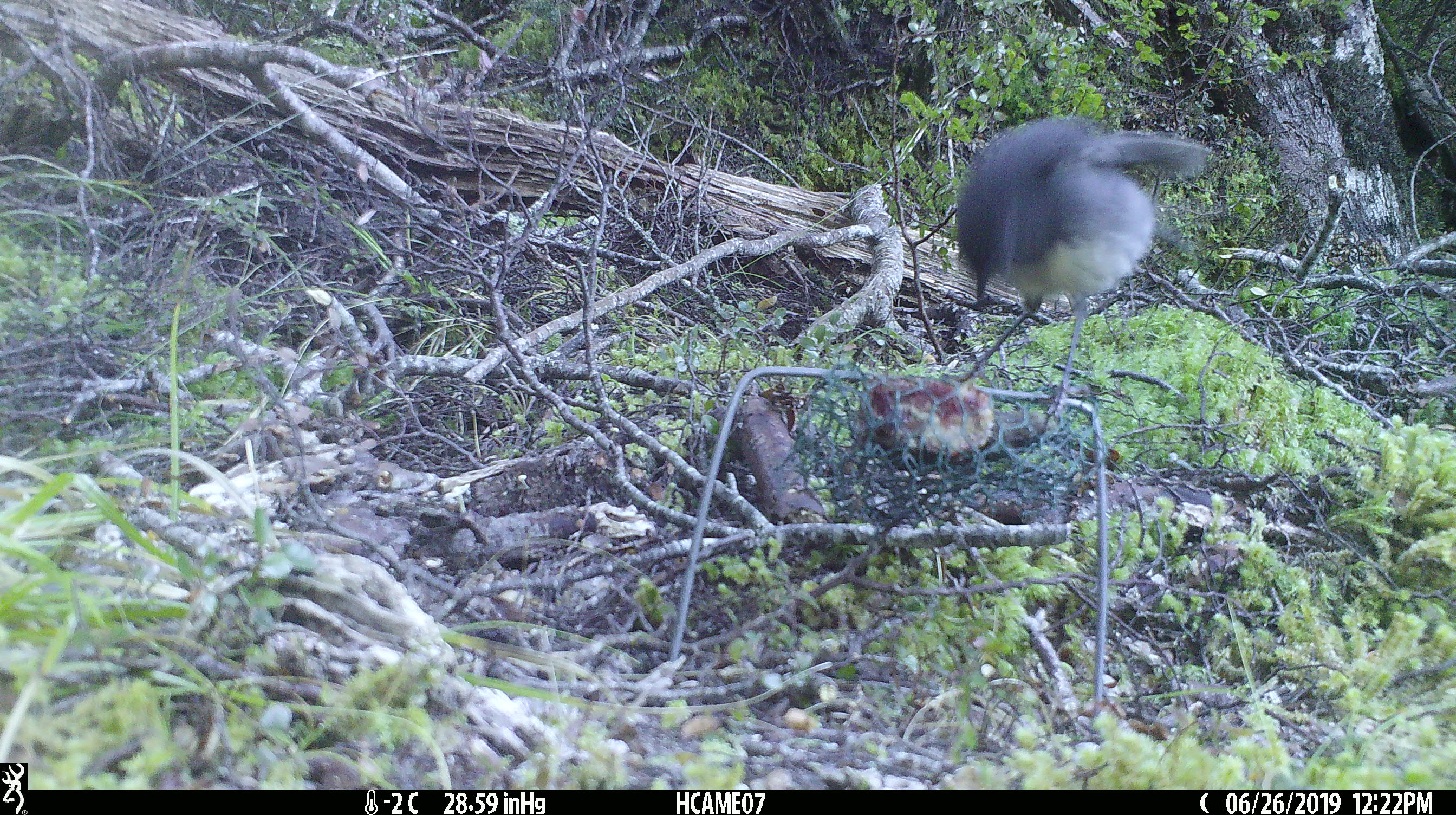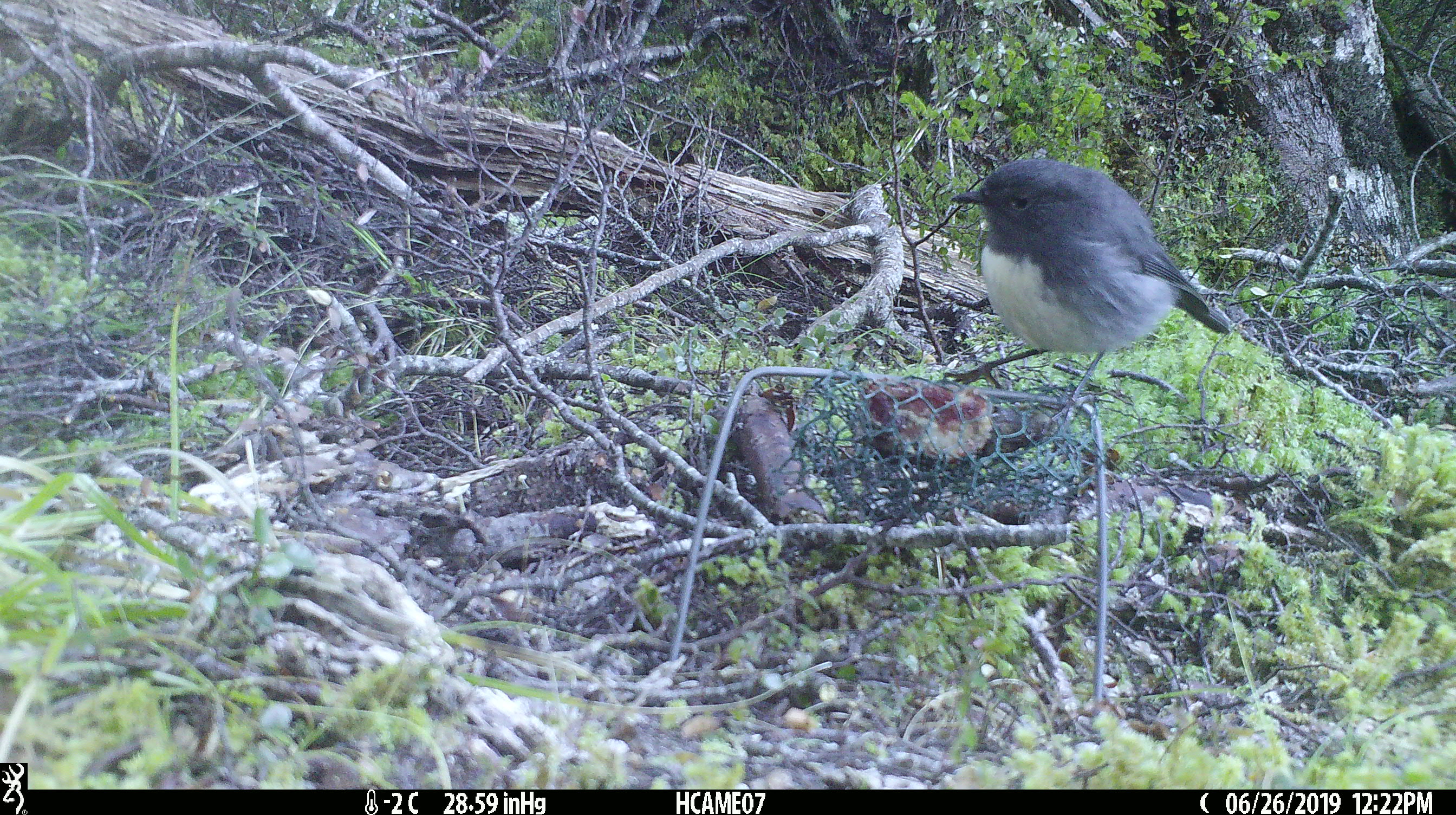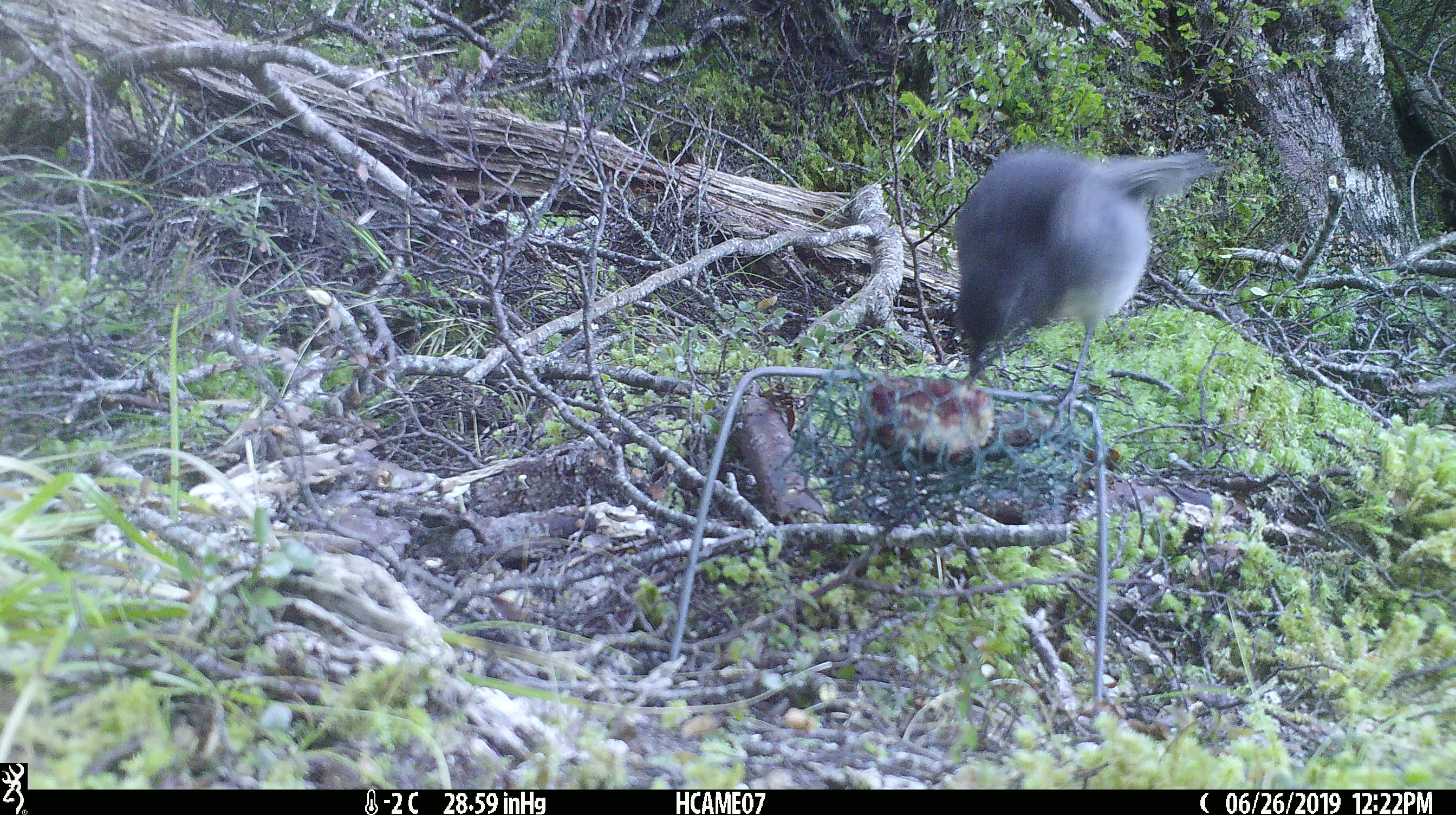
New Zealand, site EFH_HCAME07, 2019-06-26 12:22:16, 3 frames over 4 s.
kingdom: Animalia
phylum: Chordata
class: Aves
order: Passeriformes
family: Petroicidae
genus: Petroica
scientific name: Petroica australis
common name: new zealand robin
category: robin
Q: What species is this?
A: Robin (new zealand robin) (Petroica australis).